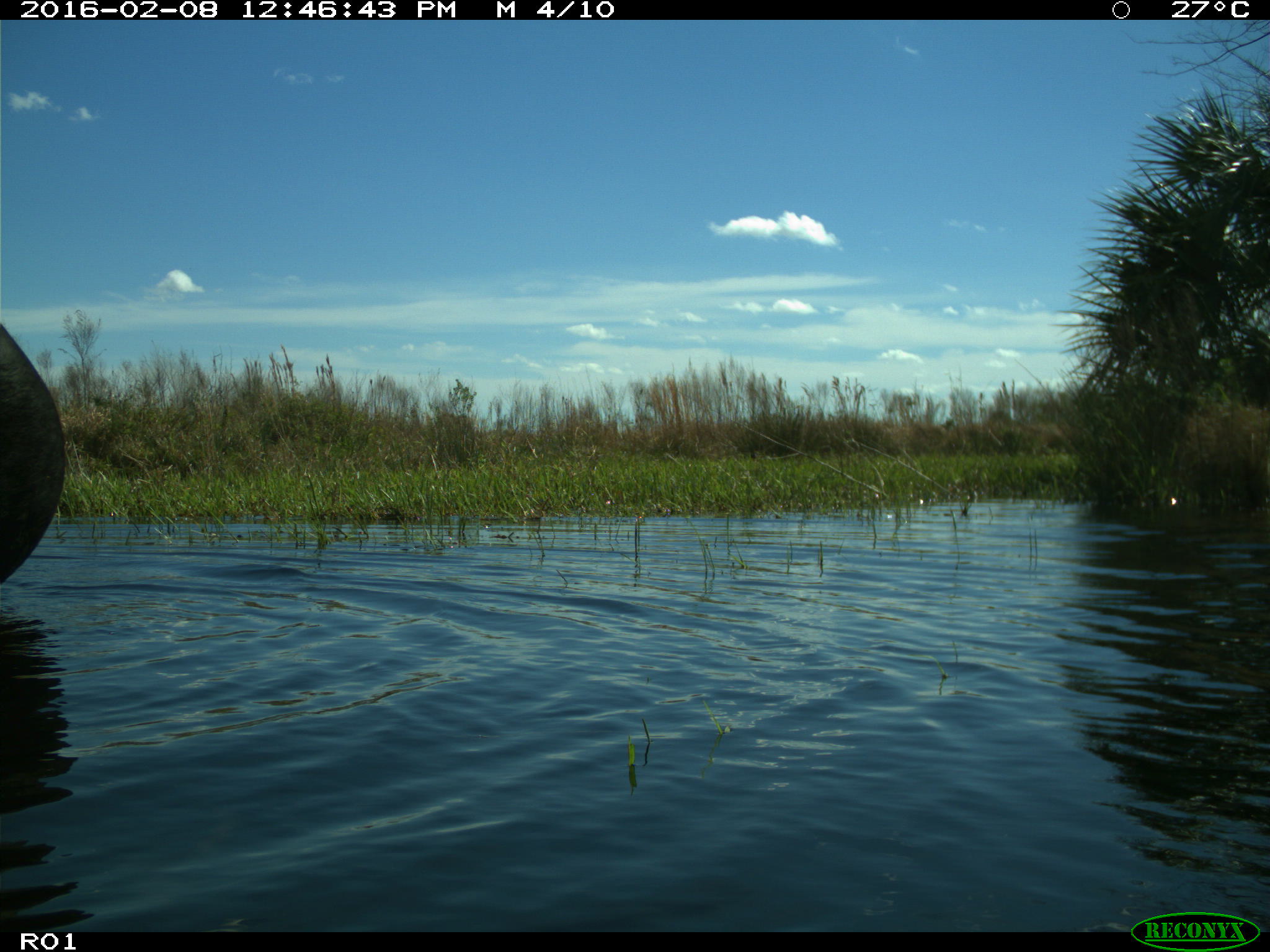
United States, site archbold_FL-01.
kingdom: Animalia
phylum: Chordata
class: Mammalia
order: Artiodactyla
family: Bovidae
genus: Bos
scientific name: Bos taurus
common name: domestic cow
Bos taurus (domestic cow).